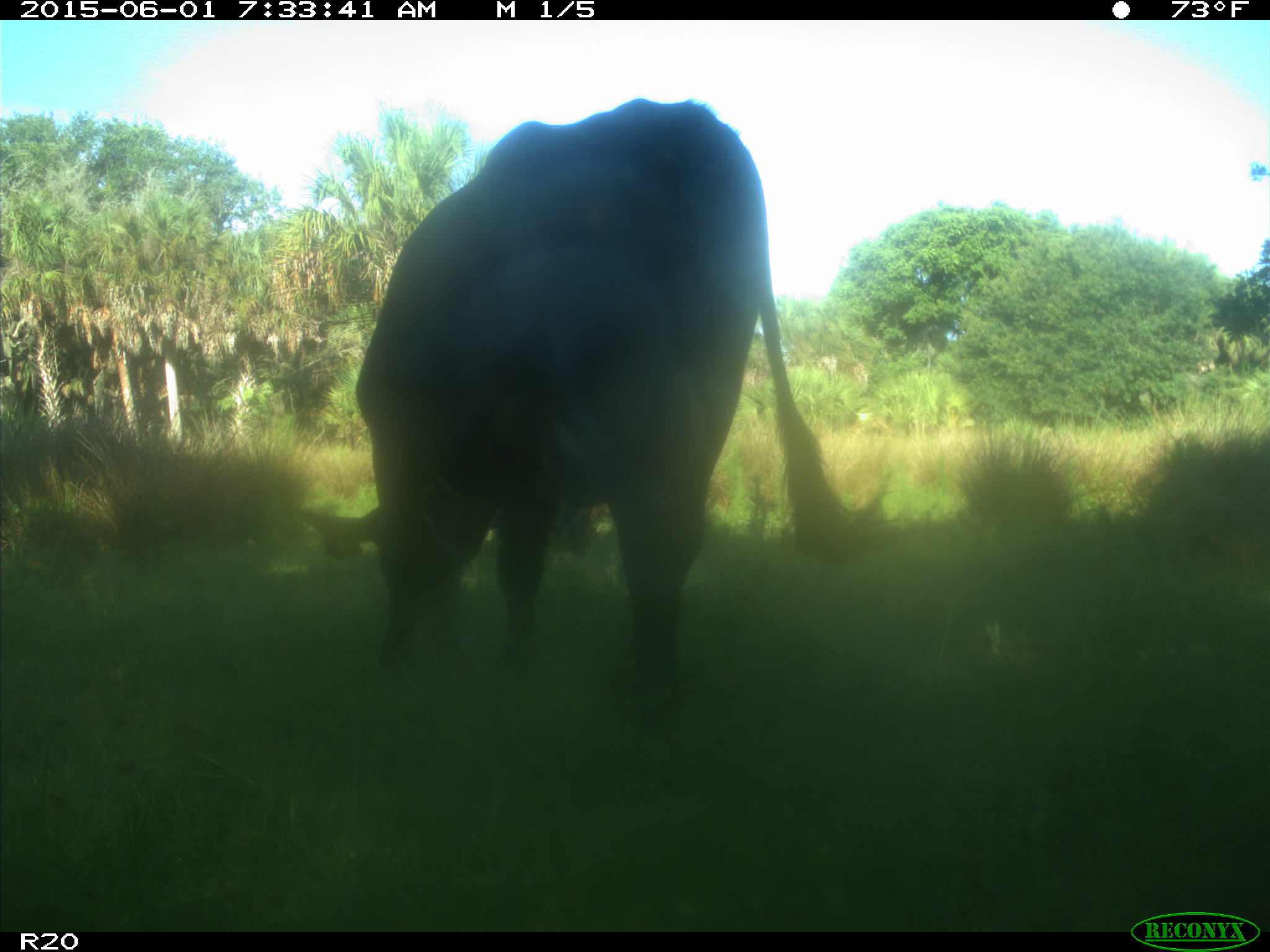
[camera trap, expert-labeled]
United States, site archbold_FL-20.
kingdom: Animalia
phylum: Chordata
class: Mammalia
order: Artiodactyla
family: Bovidae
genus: Bos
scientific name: Bos taurus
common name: domestic cow